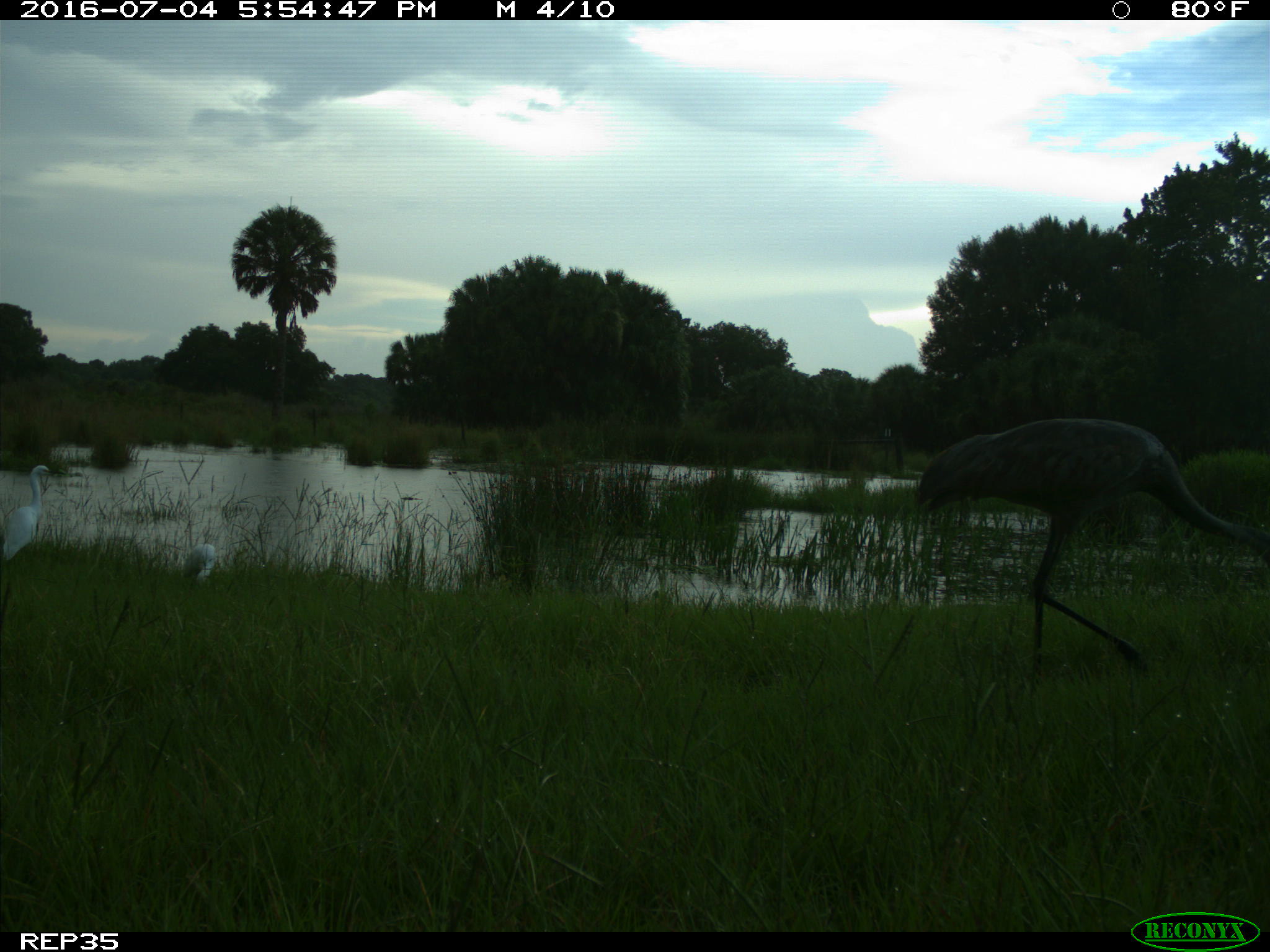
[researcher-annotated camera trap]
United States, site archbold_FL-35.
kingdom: Animalia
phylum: Chordata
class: Aves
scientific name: Aves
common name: birds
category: unidentified bird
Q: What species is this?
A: Unidentified bird (birds) (Aves).